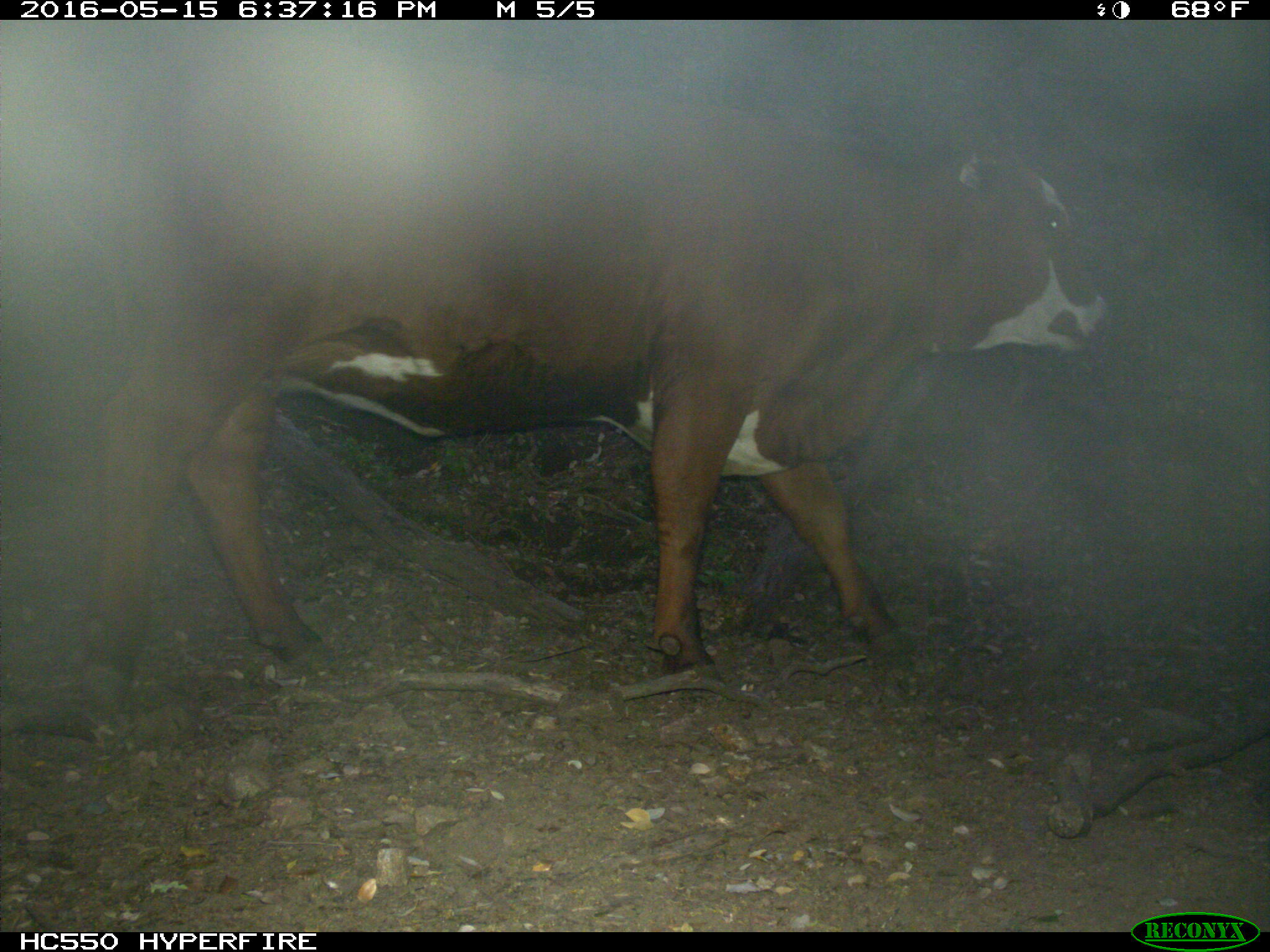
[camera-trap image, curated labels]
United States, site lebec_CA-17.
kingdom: Animalia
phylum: Chordata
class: Mammalia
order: Artiodactyla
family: Bovidae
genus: Bos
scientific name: Bos taurus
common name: domestic cow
Bos taurus (domestic cow).